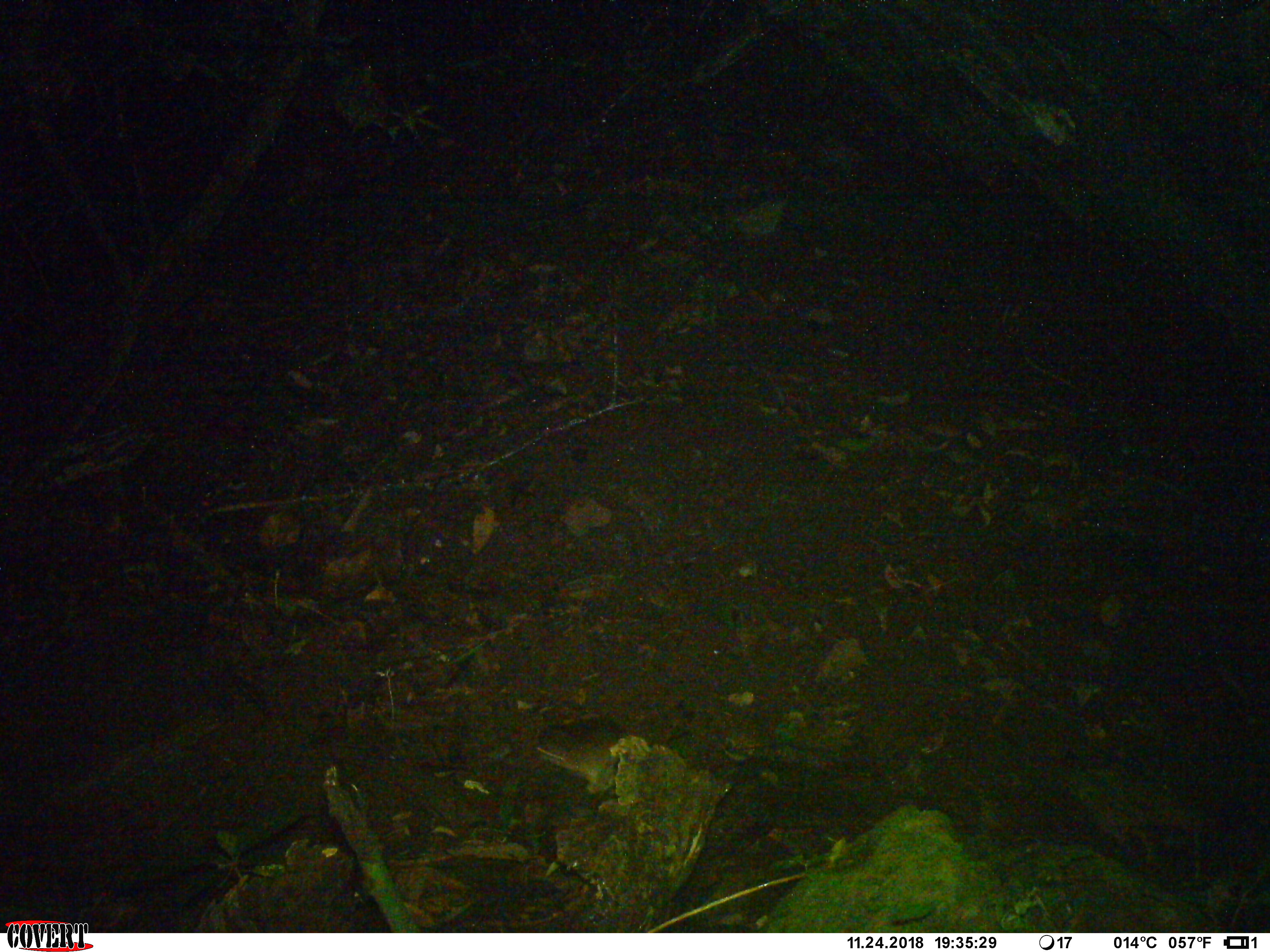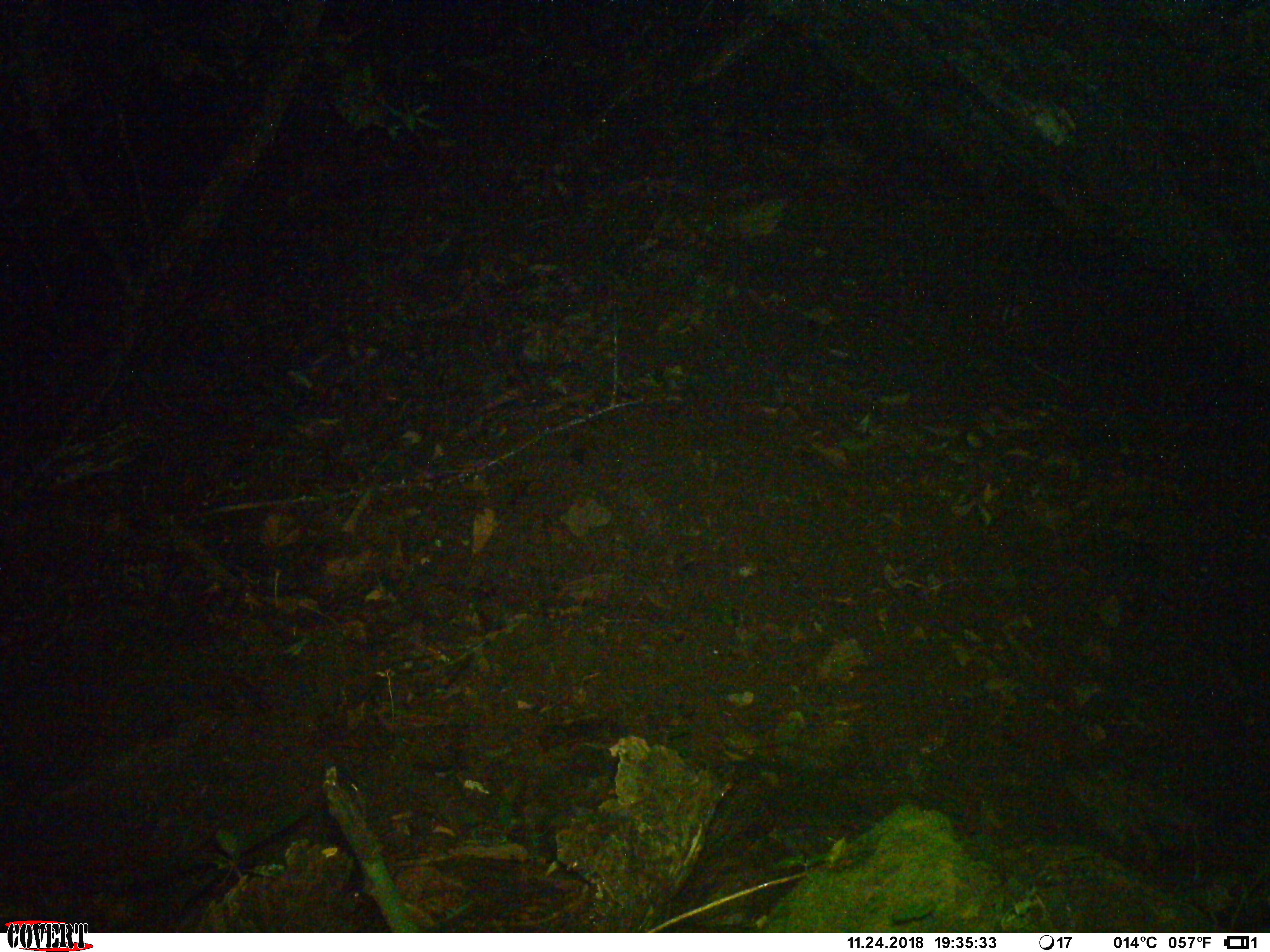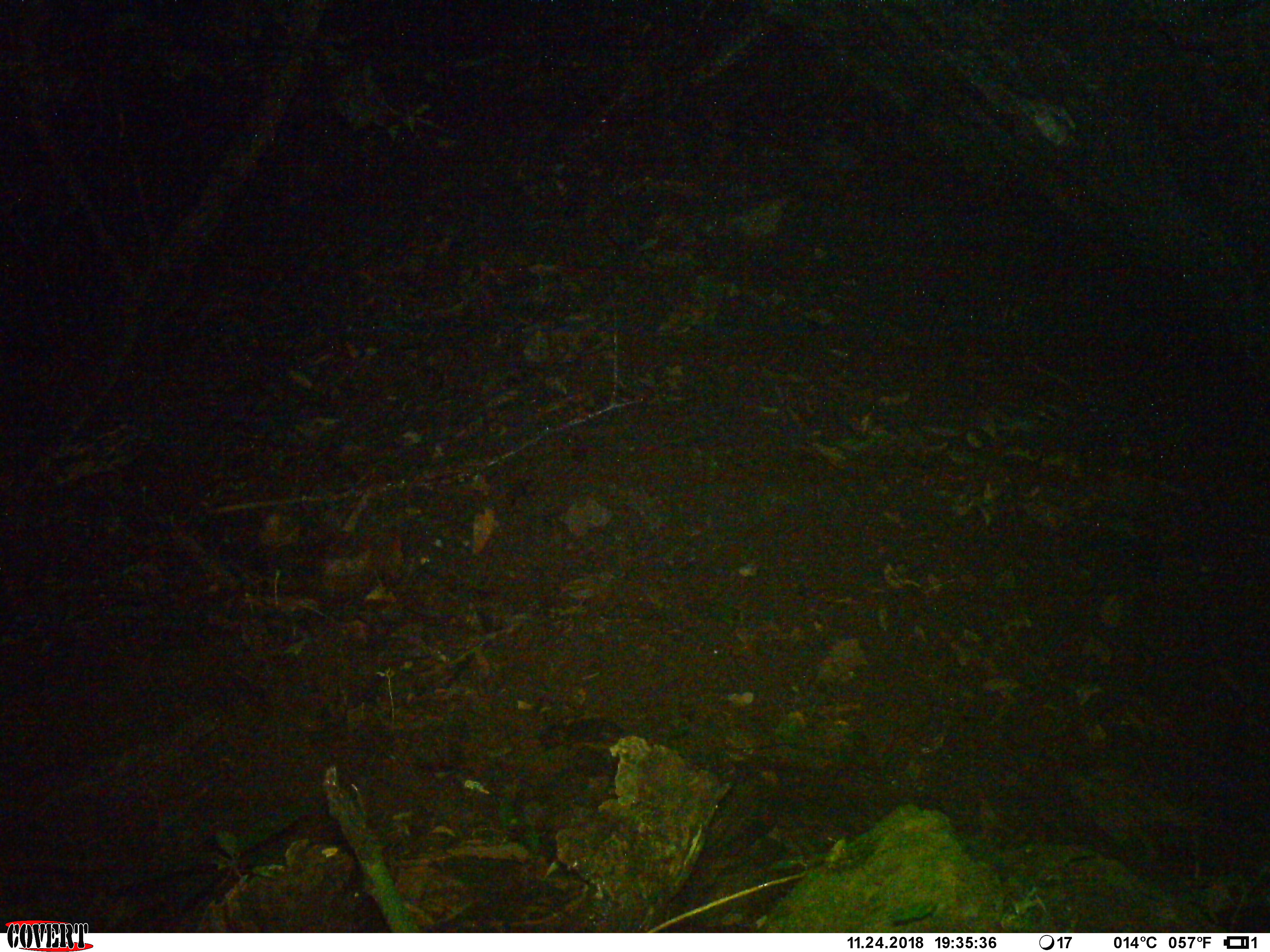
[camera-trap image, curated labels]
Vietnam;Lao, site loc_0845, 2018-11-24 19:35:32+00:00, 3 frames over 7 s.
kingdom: Animalia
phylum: Chordata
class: Mammalia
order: Rodentia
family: Muridae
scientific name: Muridae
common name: old-world mice and rats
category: unidentified murid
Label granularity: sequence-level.